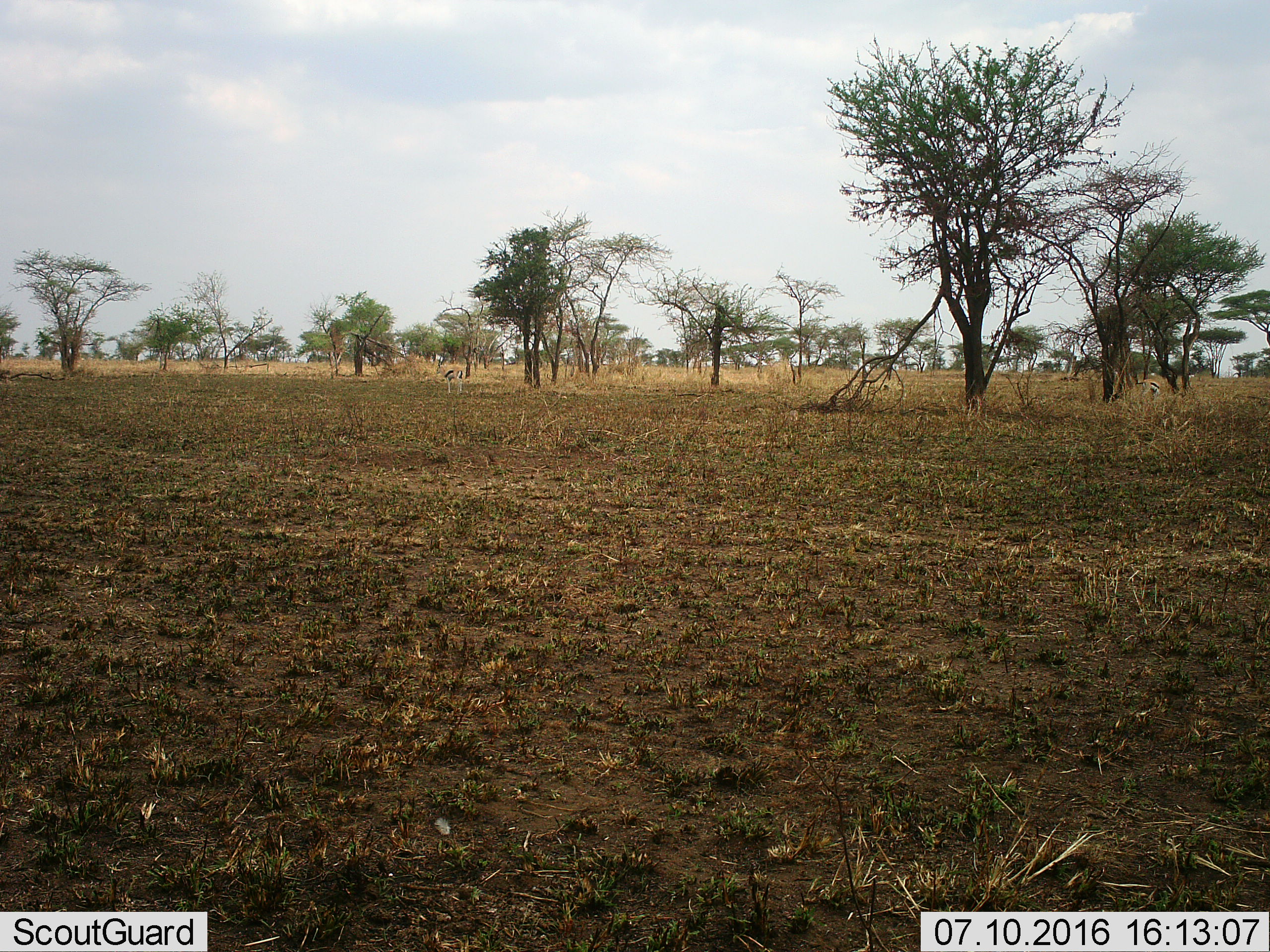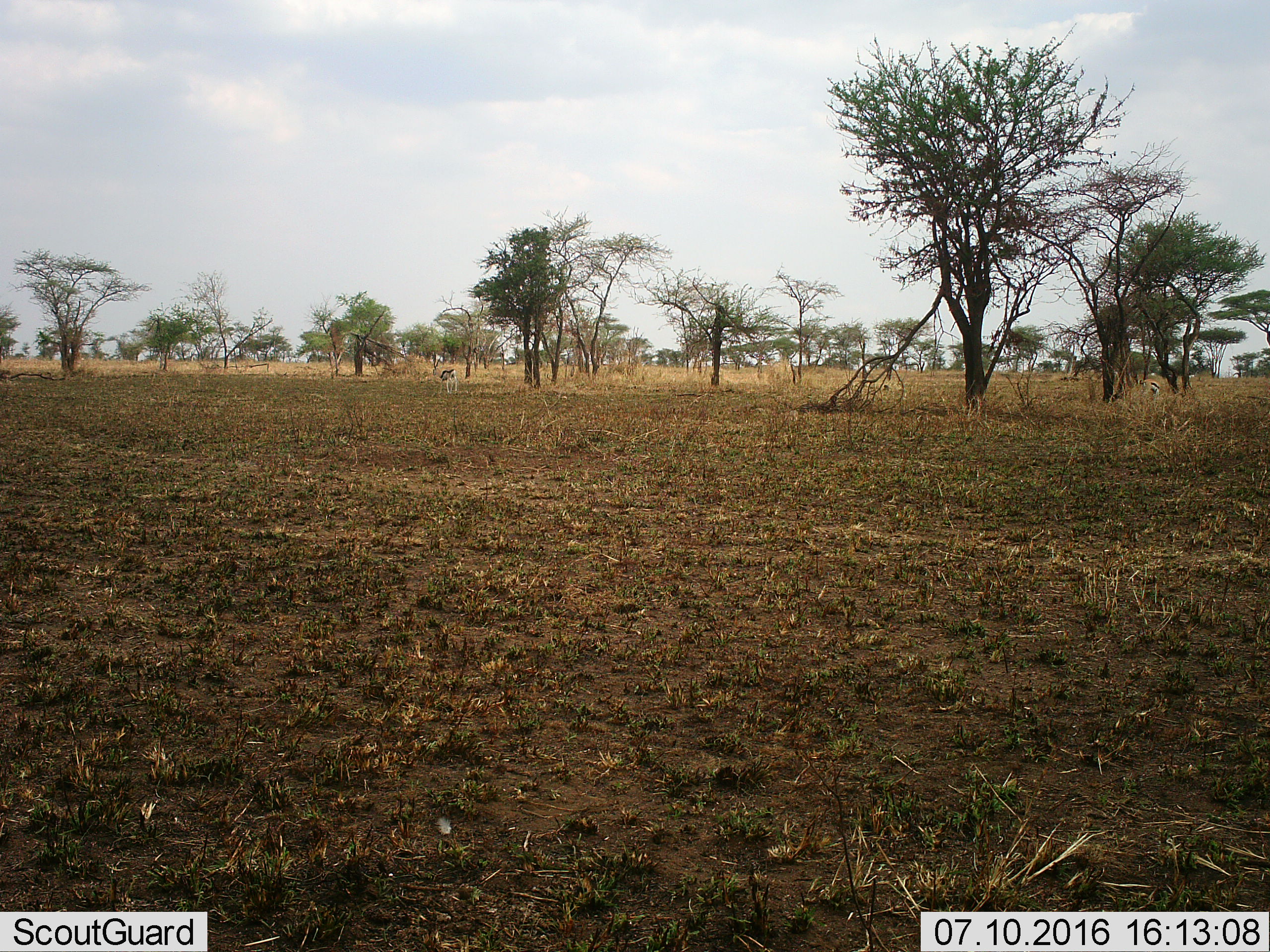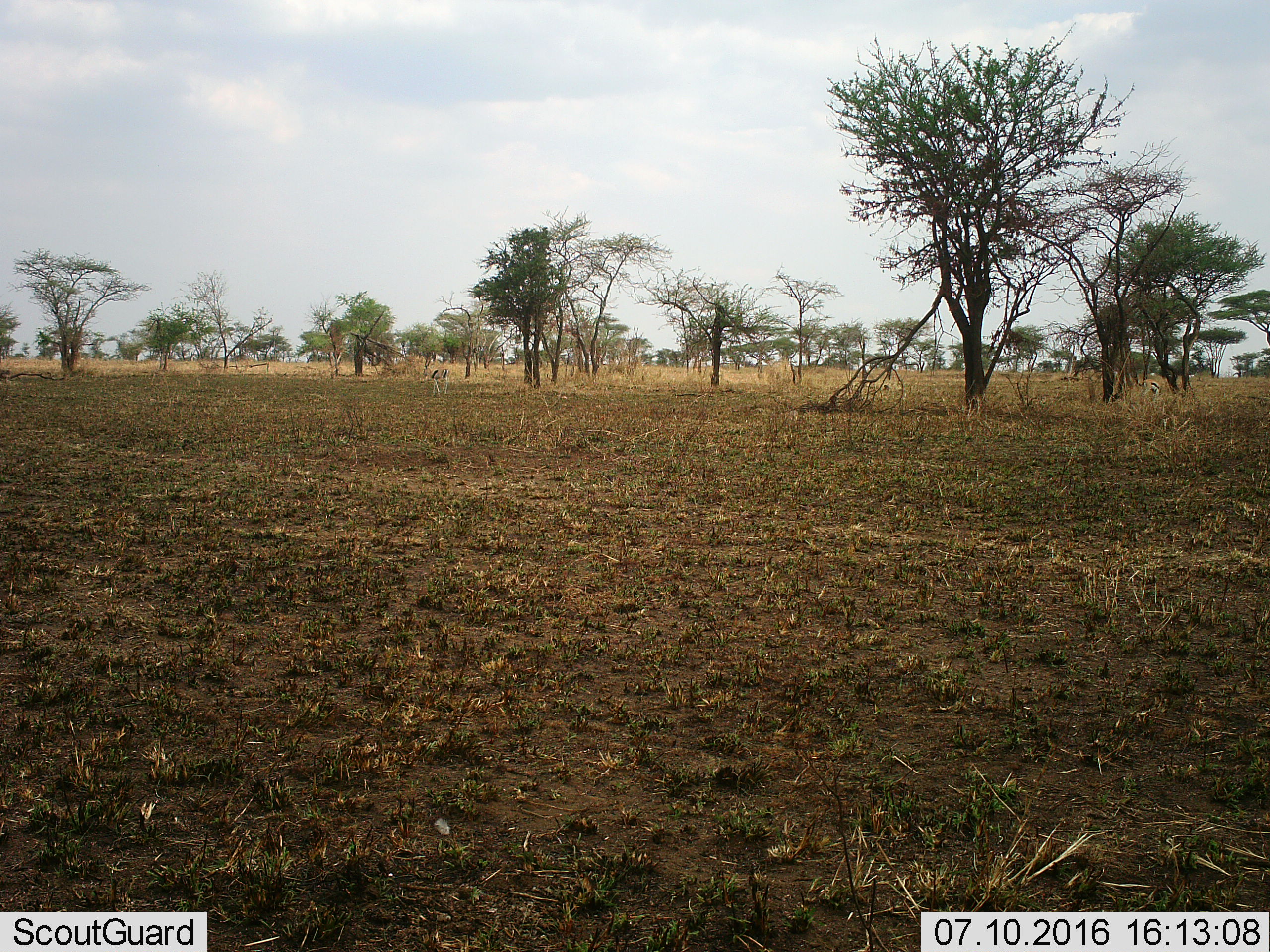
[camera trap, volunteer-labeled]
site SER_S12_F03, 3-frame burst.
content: unidentified animal